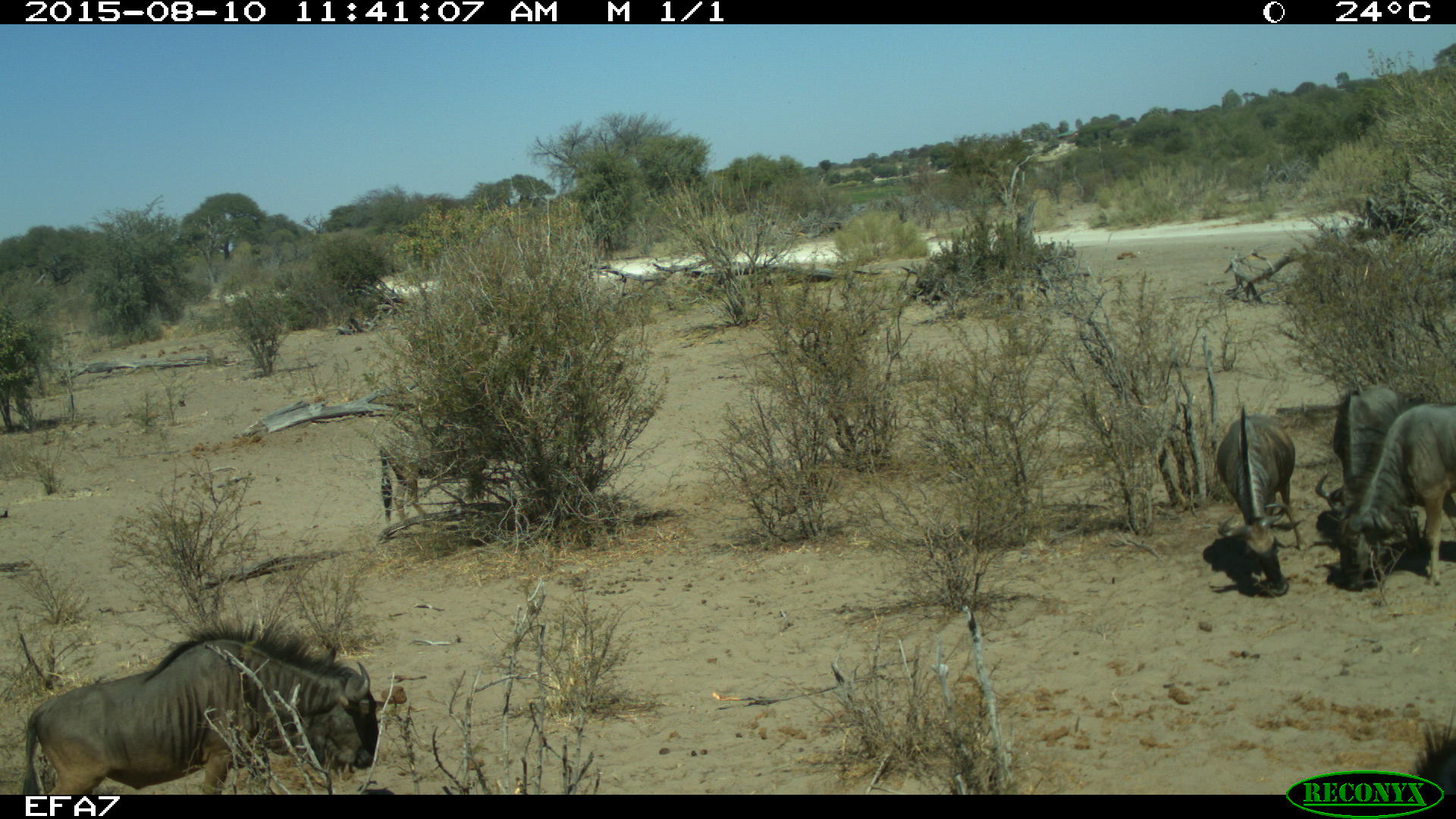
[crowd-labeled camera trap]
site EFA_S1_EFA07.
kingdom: Animalia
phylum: Chordata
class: Mammalia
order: Artiodactyla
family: Bovidae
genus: Connochaetes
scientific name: Connochaetes taurinus taurinus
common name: blue wildebeest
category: wildebeestblue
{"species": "wildebeestblue (blue wildebeest) (Connochaetes taurinus taurinus)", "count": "5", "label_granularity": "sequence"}